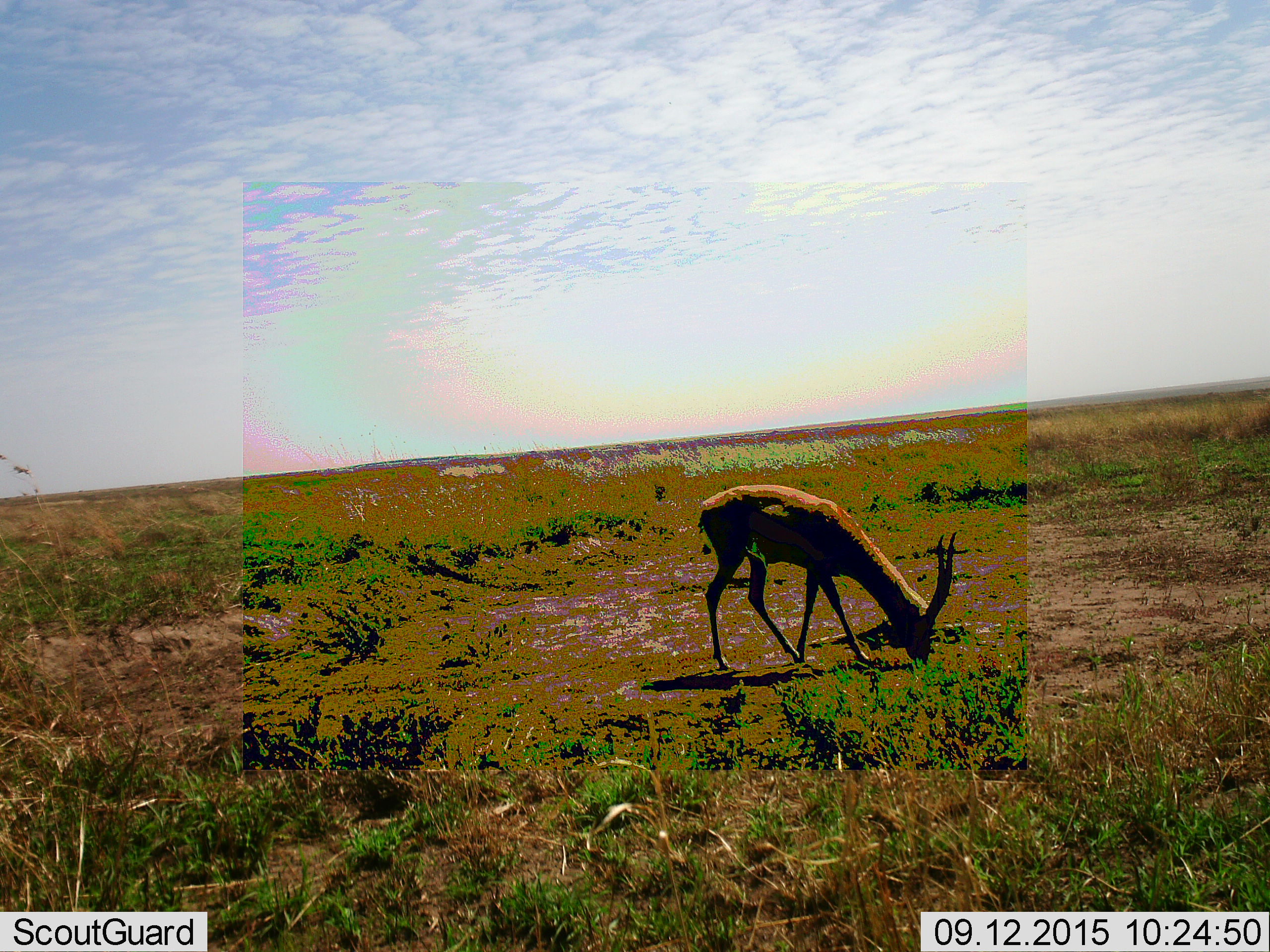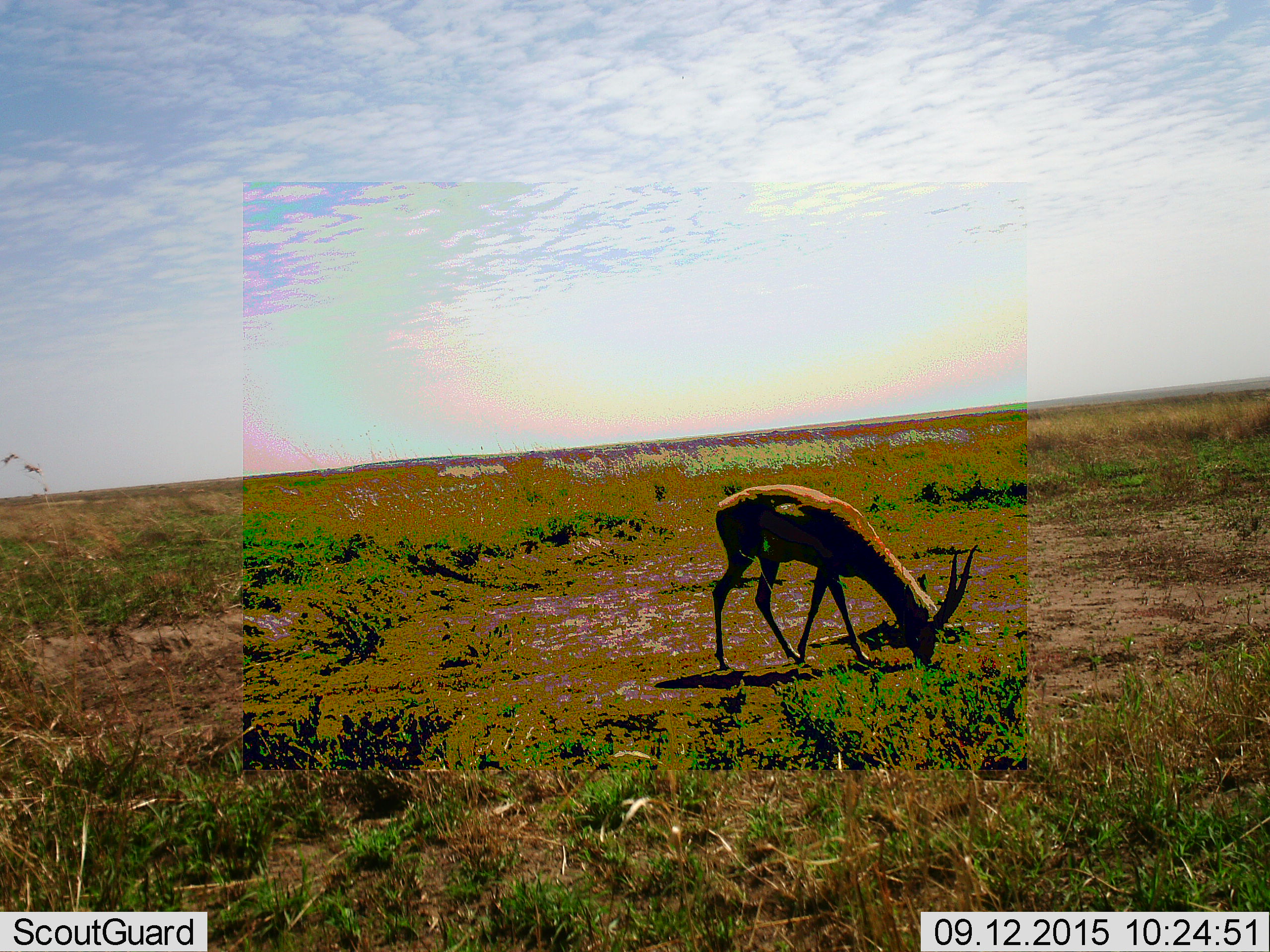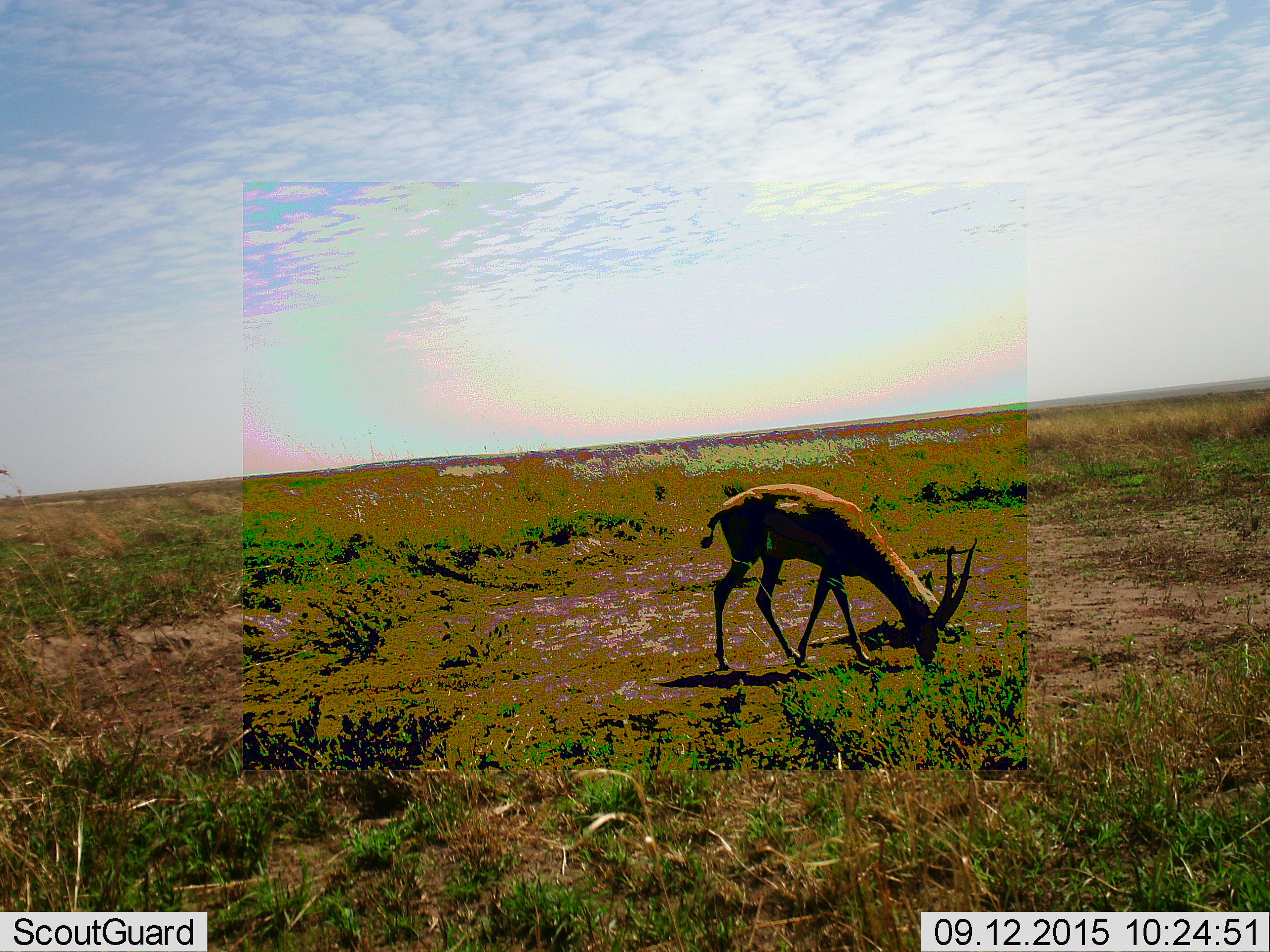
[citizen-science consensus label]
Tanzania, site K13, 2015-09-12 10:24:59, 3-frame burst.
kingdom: Animalia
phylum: Chordata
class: Mammalia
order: Artiodactyla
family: Bovidae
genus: Eudorcas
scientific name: Eudorcas thomsonii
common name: thomson's gazelle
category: gazellethomsons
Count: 1.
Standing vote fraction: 29%.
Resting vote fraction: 0%.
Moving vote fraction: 0%.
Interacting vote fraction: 0%.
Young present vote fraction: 0%.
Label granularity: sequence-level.